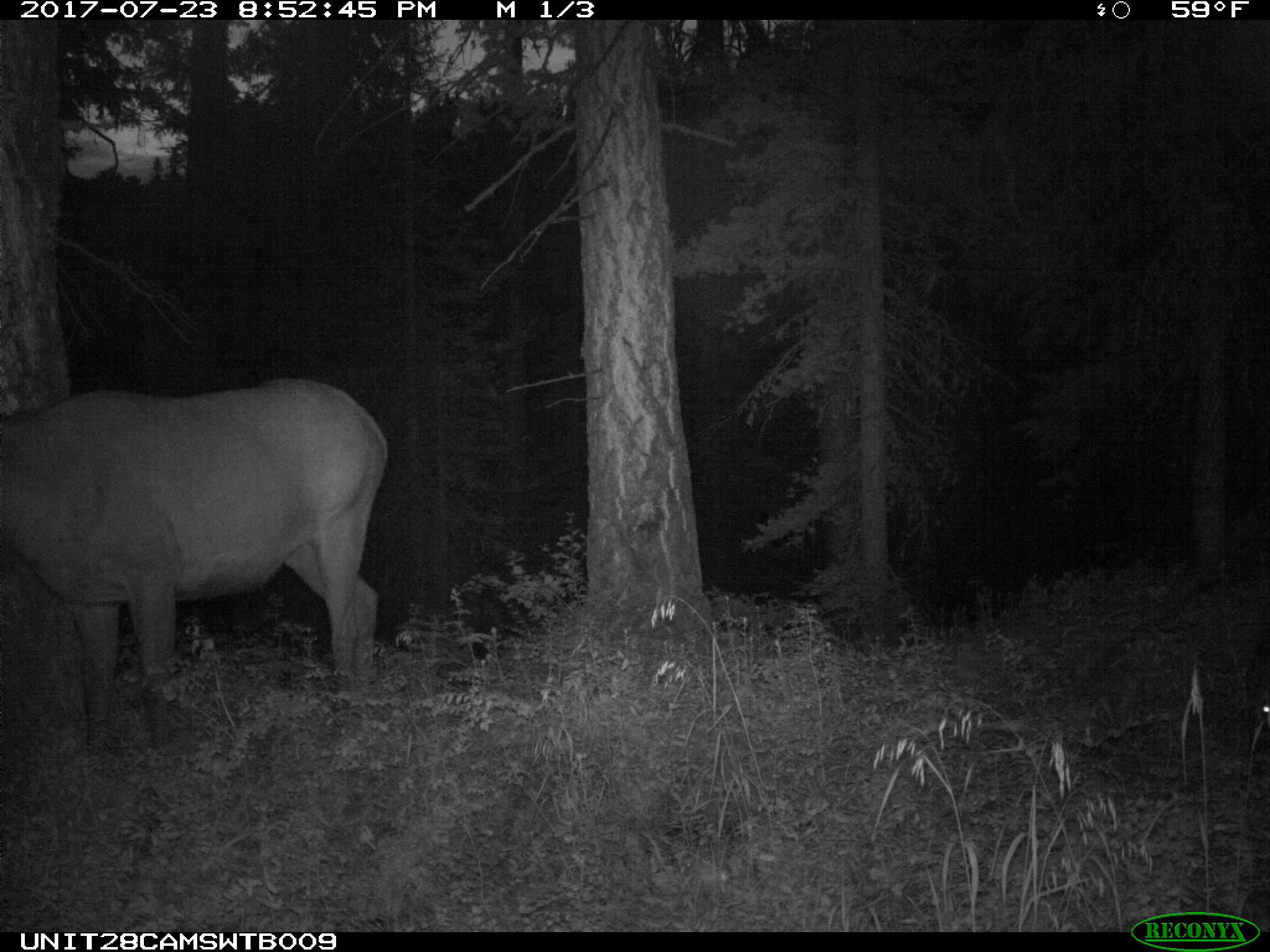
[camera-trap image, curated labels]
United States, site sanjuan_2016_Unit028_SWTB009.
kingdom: Animalia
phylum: Chordata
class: Mammalia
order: Artiodactyla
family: Cervidae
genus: Cervus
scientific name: Cervus elaphus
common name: red deer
Cervus elaphus (red deer).